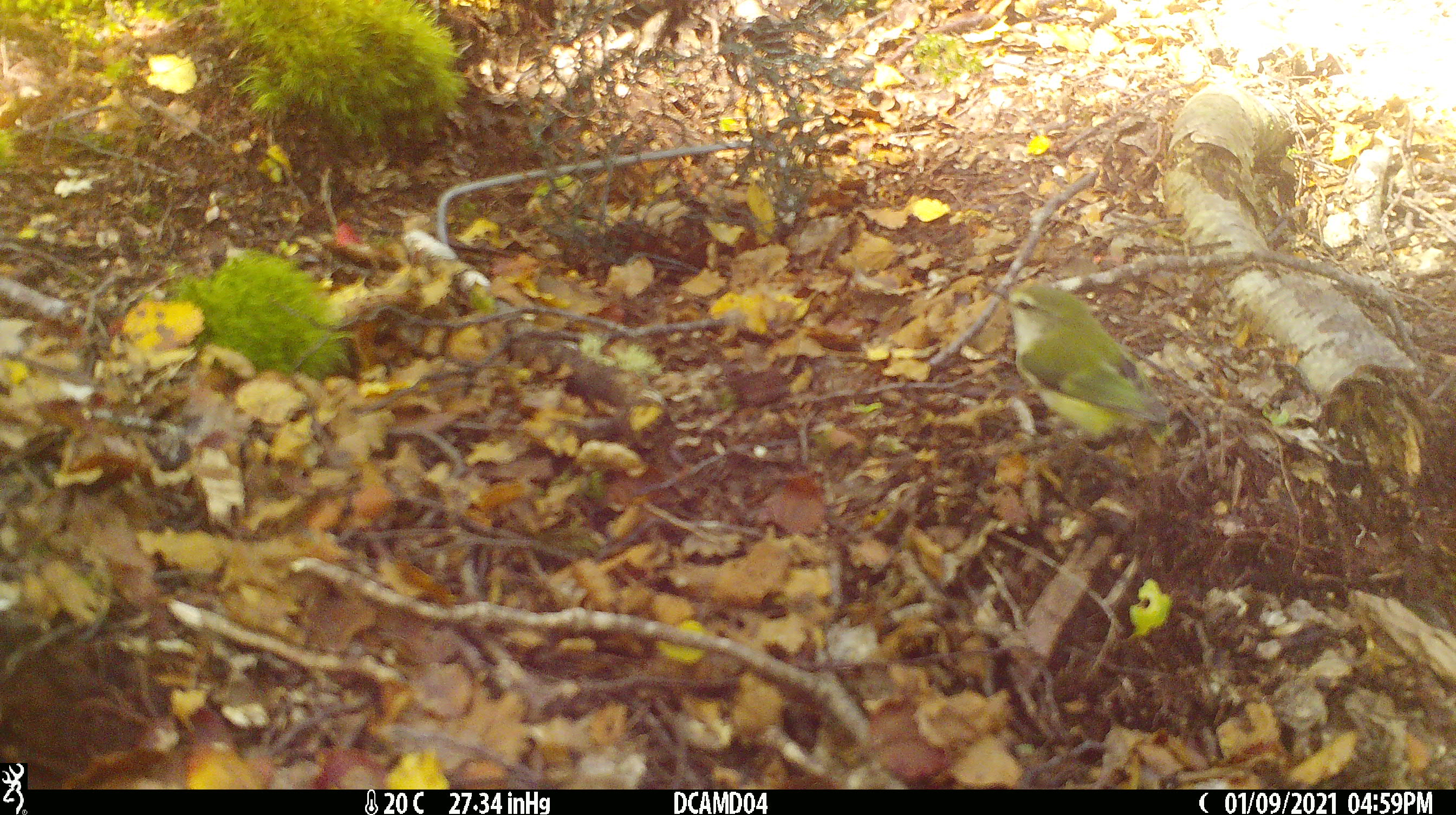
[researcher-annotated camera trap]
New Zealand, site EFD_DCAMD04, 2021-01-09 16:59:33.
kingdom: Animalia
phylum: Chordata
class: Aves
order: Passeriformes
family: Acanthisittidae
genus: Acanthisitta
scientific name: Acanthisitta chloris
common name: rifleman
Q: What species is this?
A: Rifleman (Acanthisitta chloris).